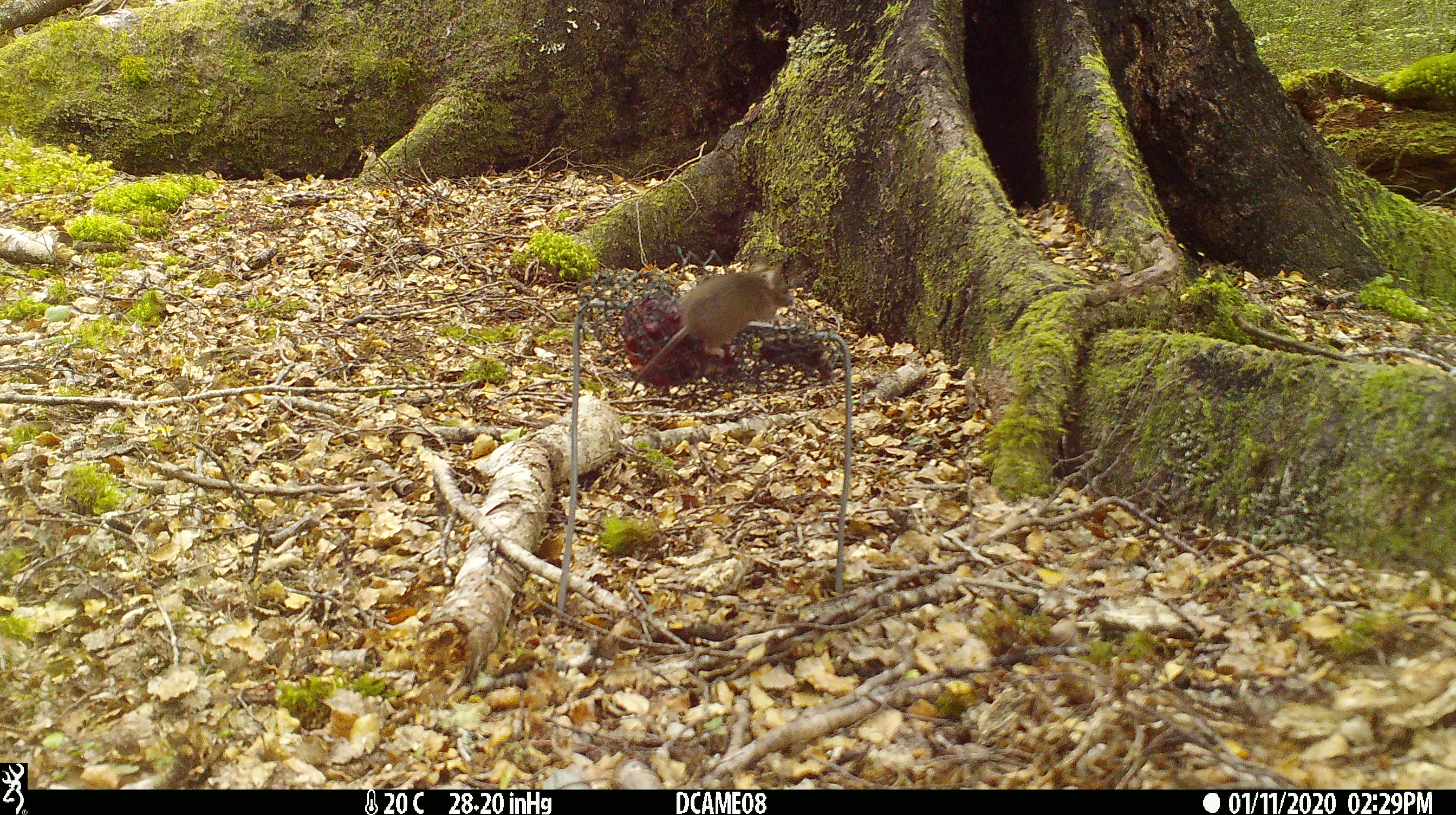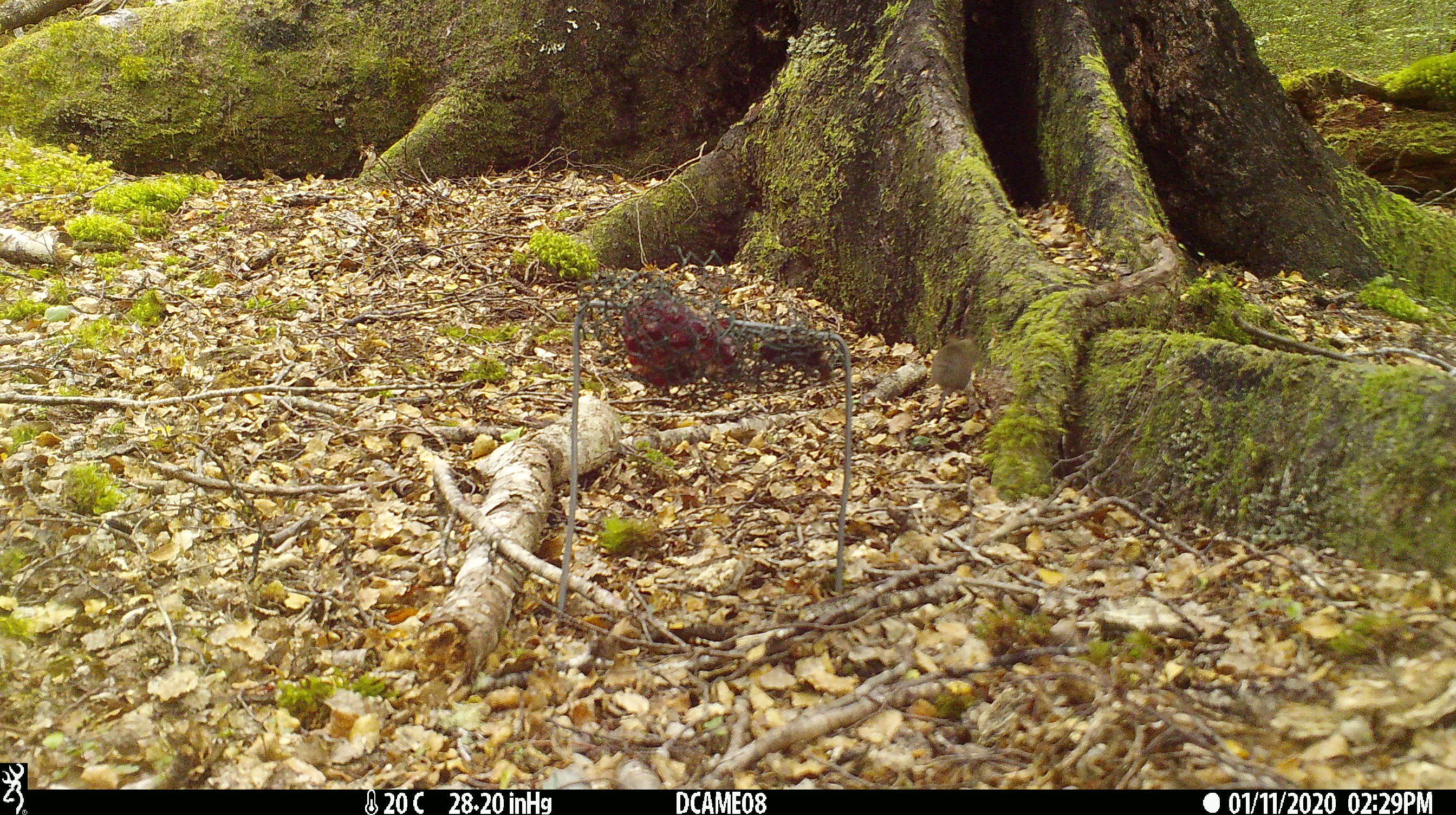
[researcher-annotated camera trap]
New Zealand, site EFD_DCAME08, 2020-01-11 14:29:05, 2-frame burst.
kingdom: Animalia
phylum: Chordata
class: Mammalia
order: Rodentia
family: Muridae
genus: Mus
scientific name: Mus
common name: mouse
Mouse (Mus).